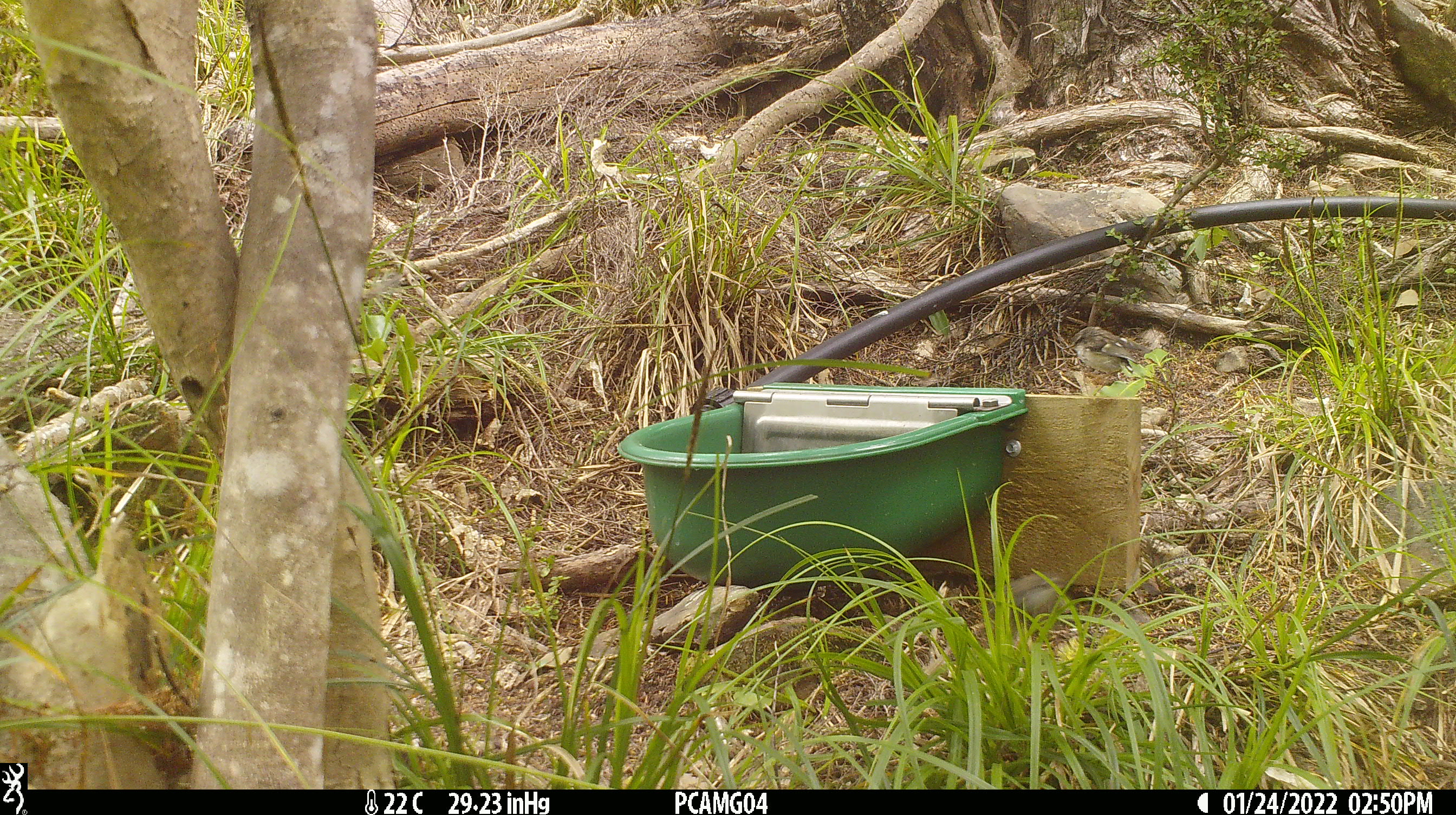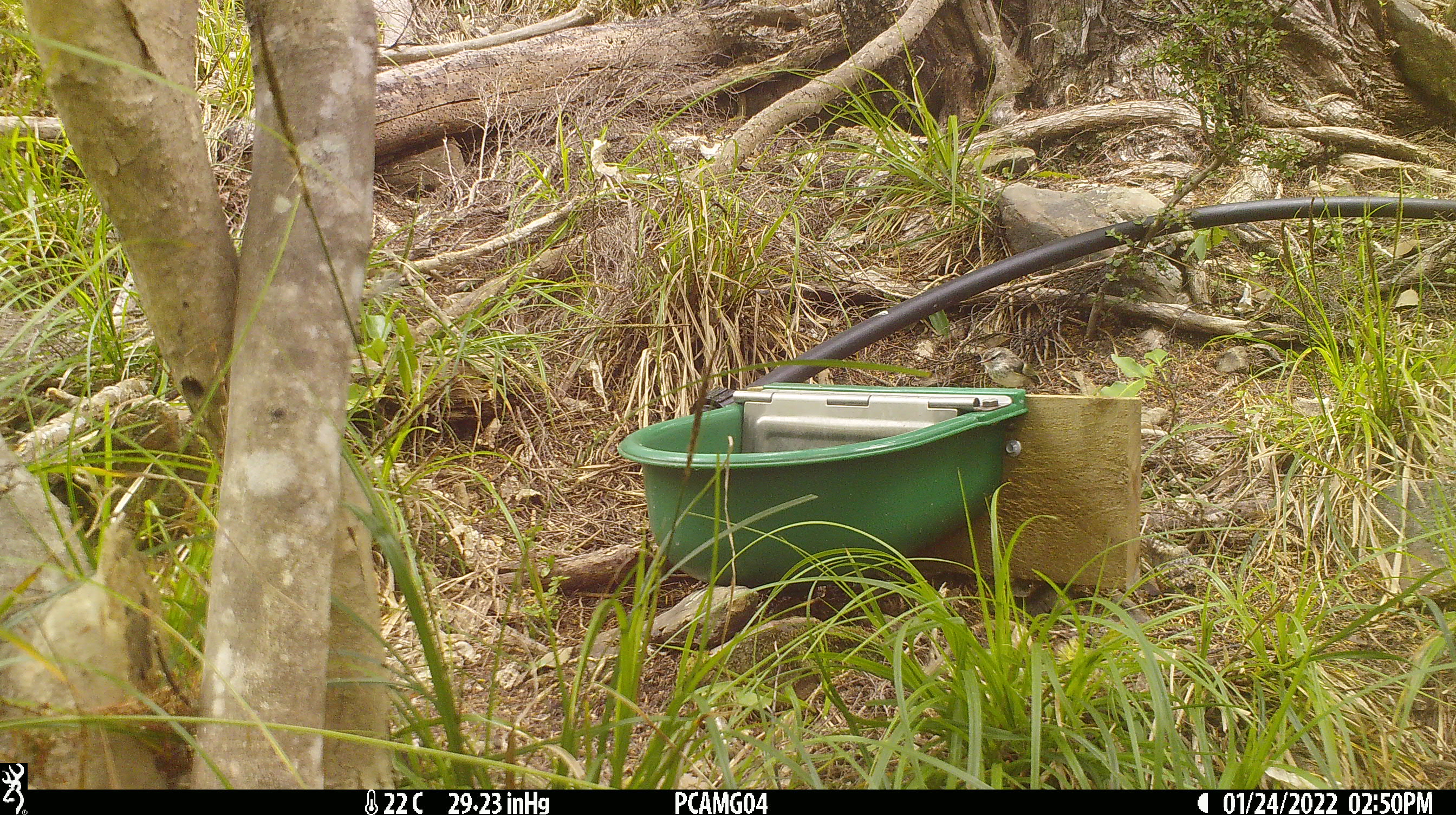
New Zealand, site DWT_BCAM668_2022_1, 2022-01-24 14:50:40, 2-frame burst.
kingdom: Animalia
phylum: Chordata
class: Aves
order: Passeriformes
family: Acanthisittidae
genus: Acanthisitta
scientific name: Acanthisitta chloris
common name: rifleman